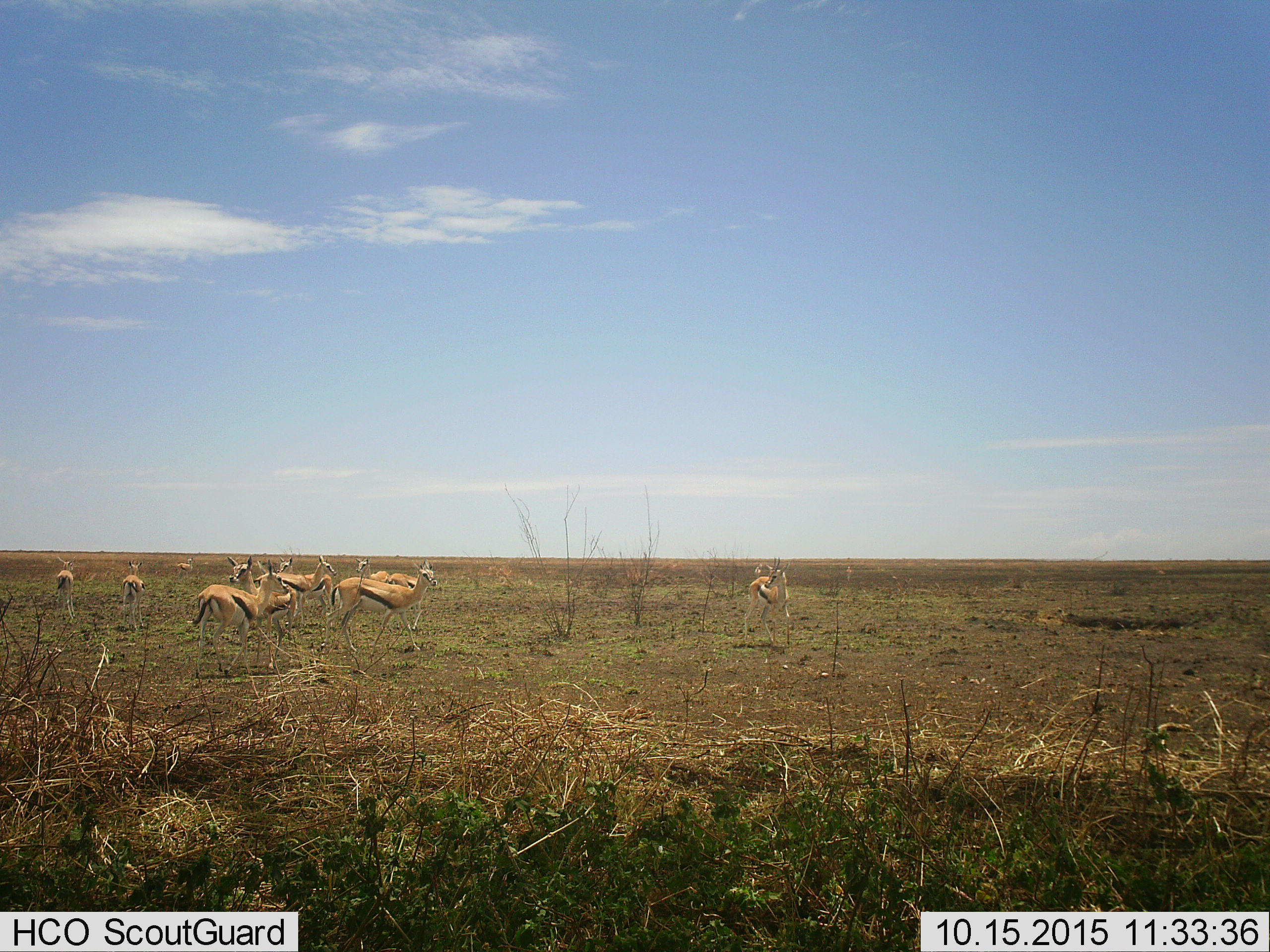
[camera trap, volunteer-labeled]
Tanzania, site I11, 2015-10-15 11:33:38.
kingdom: Animalia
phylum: Chordata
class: Mammalia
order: Artiodactyla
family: Bovidae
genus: Eudorcas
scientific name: Eudorcas thomsonii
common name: thomson's gazelle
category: gazellethomsons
Gazellethomsons (thomson's gazelle) (Eudorcas thomsonii), count 11-50. Behavior (volunteer vote fractions): standing 100%, resting 10%, moving 40%, interacting 0%. Young present (vote fraction): 10%. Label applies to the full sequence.